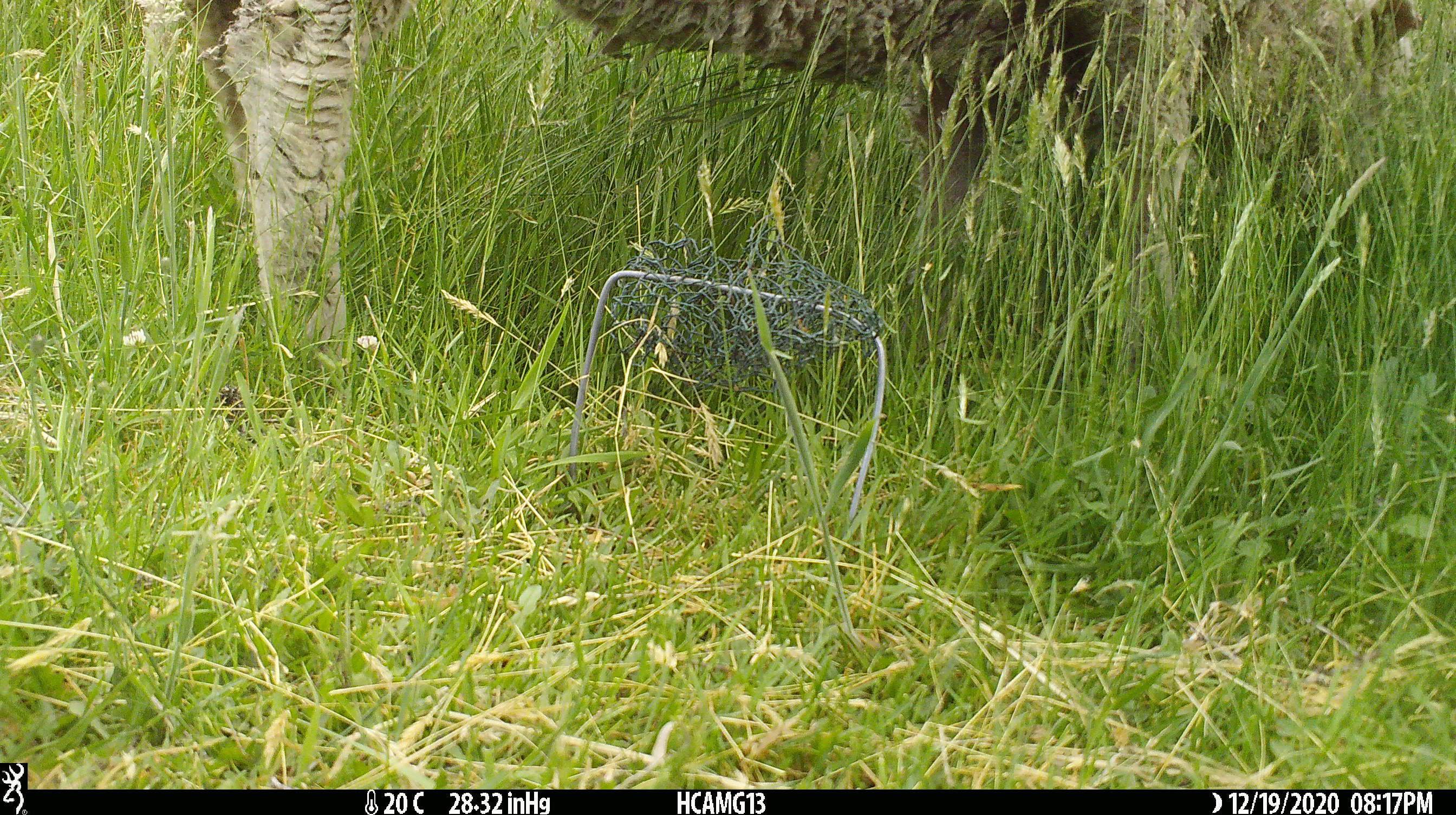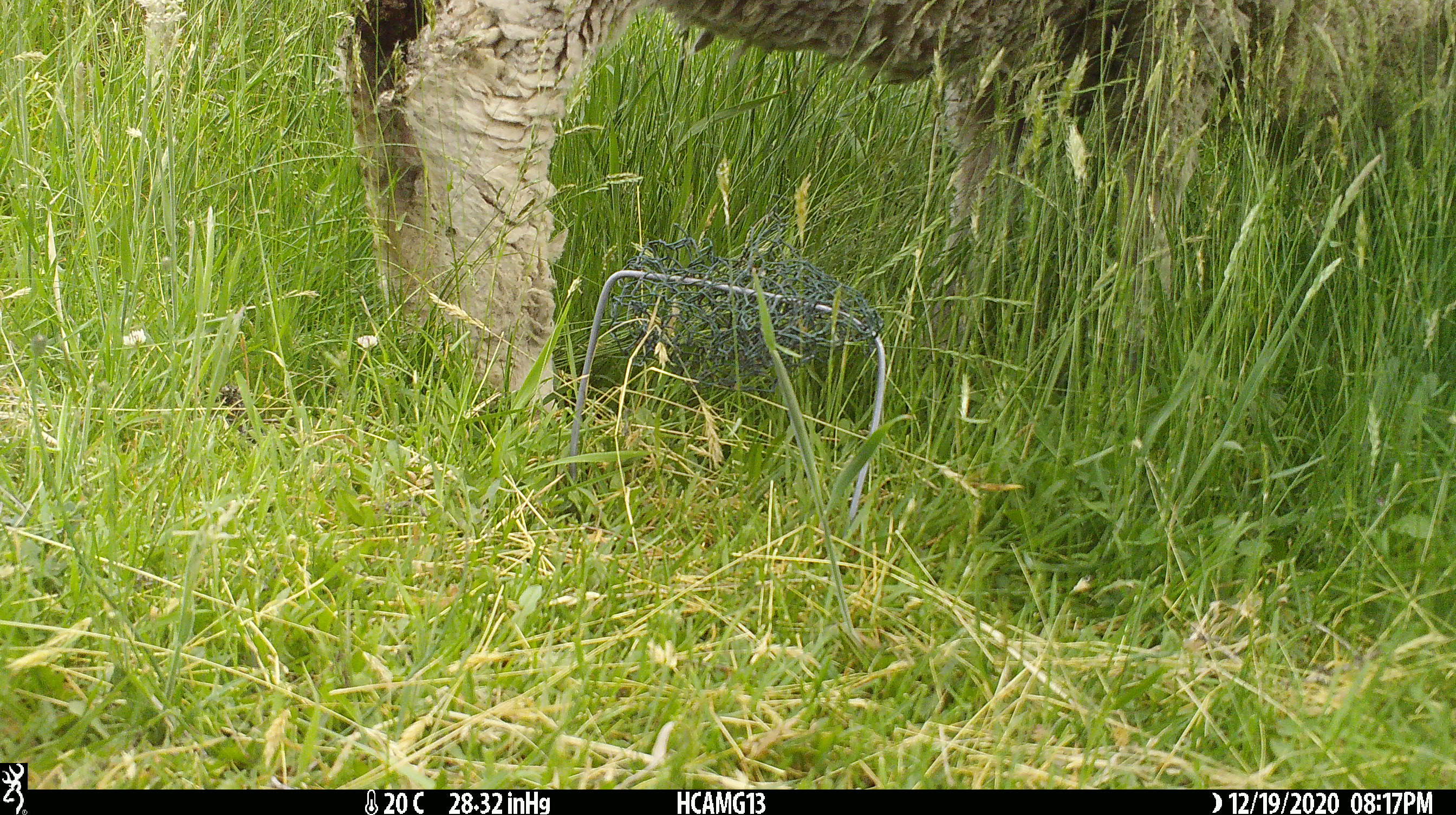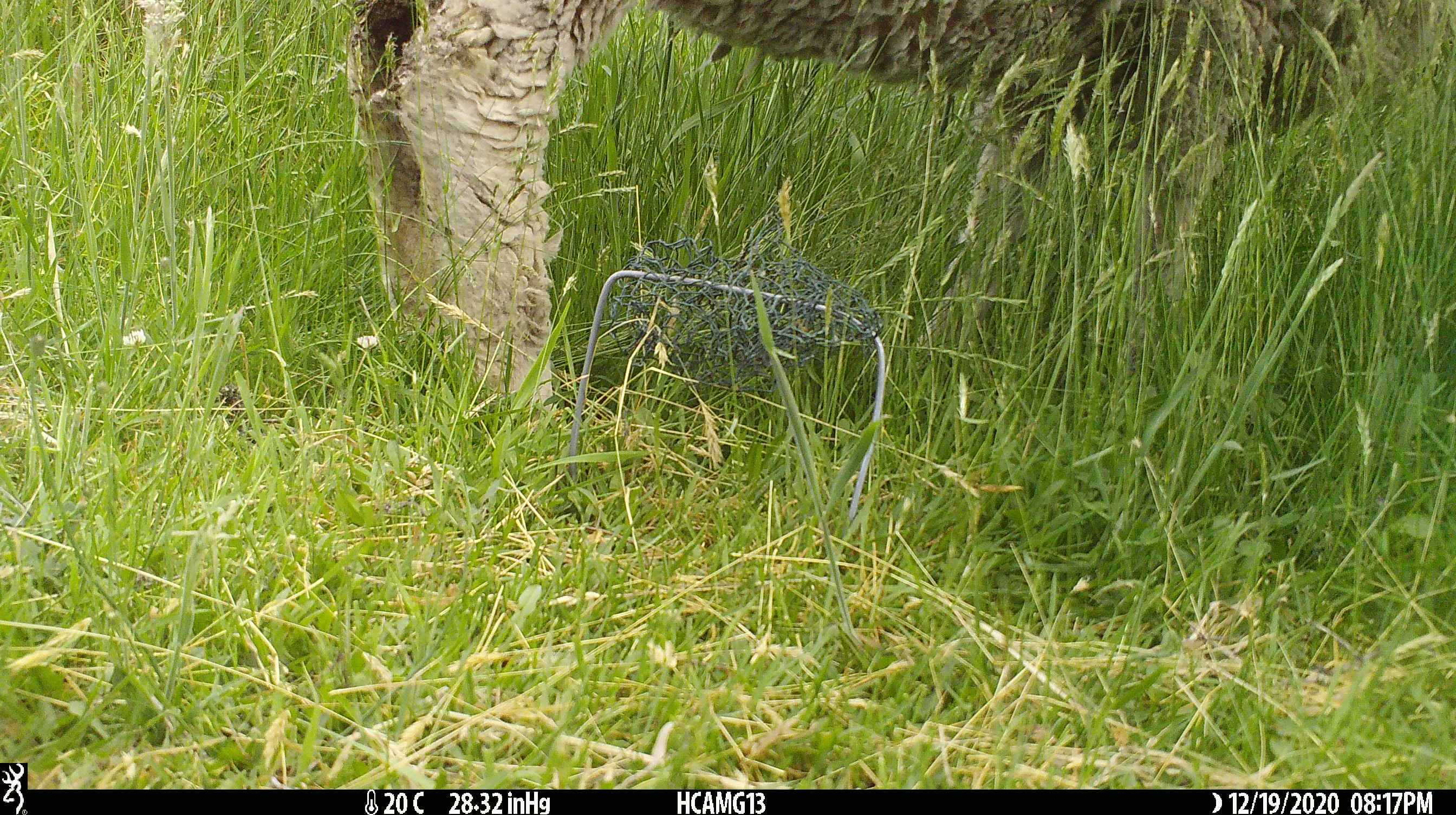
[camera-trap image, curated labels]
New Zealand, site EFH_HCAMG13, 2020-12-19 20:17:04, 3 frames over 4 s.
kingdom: Animalia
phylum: Chordata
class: Mammalia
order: Artiodactyla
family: Bovidae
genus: Ovis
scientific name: Ovis aries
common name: domestic sheep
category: sheep